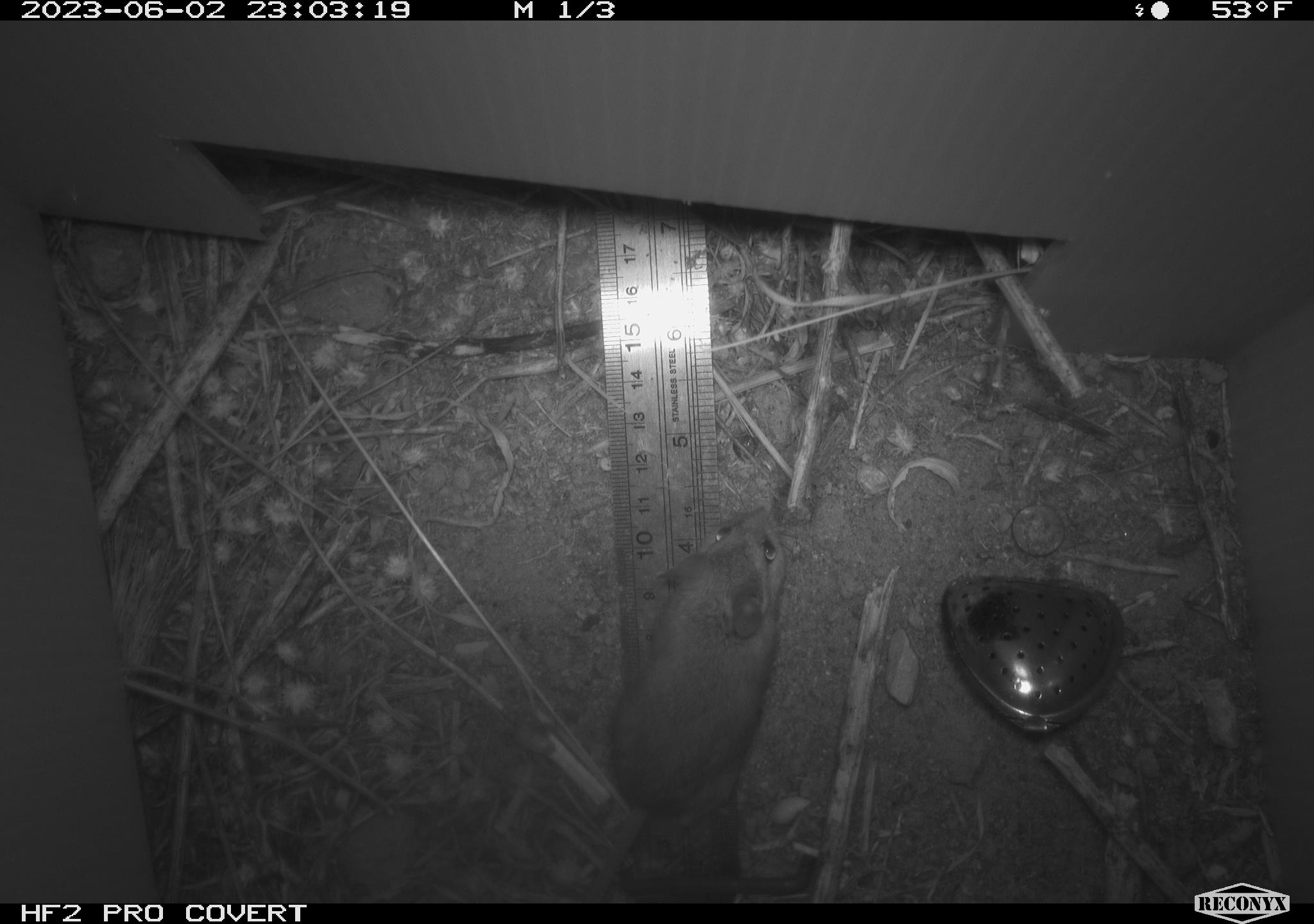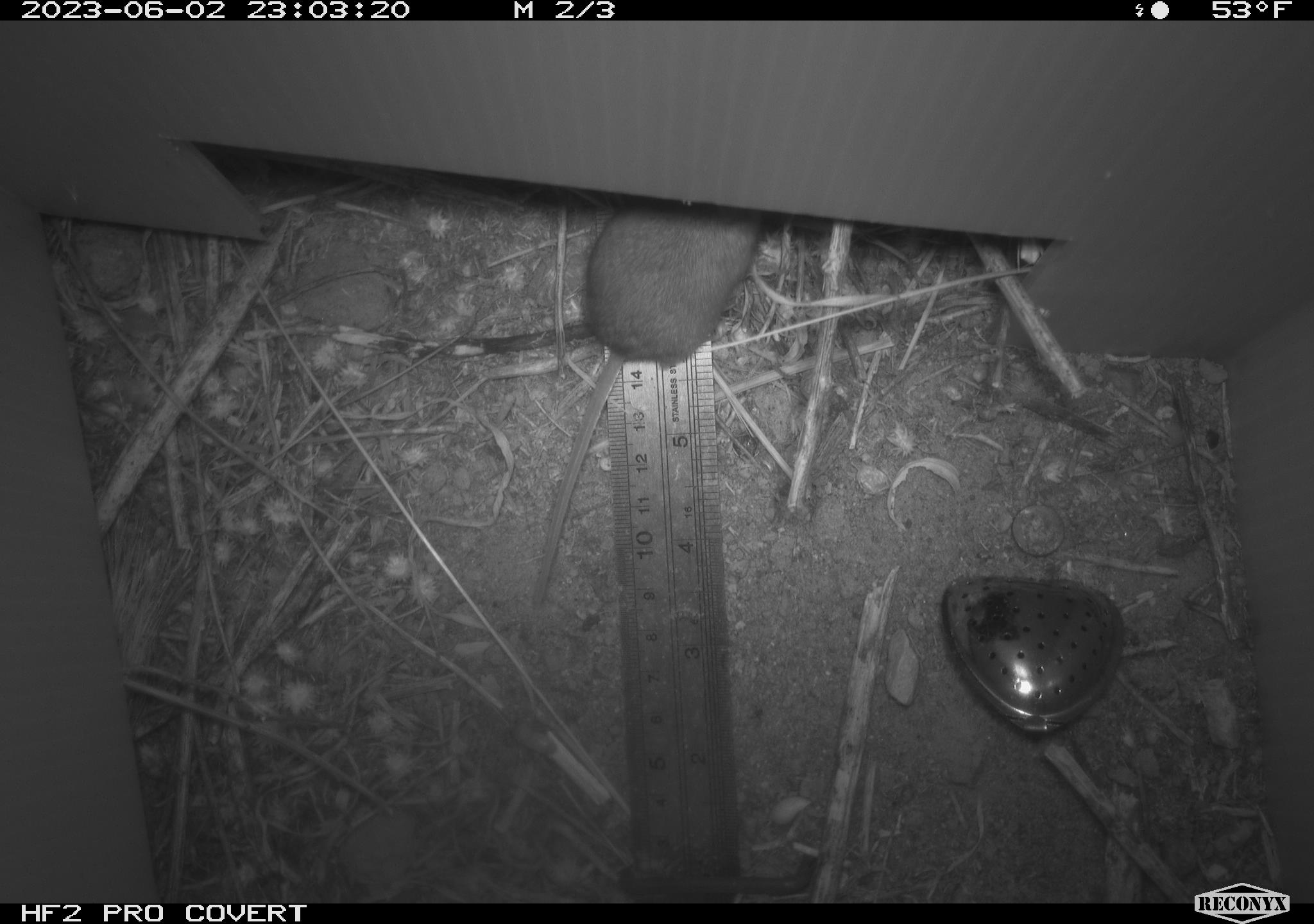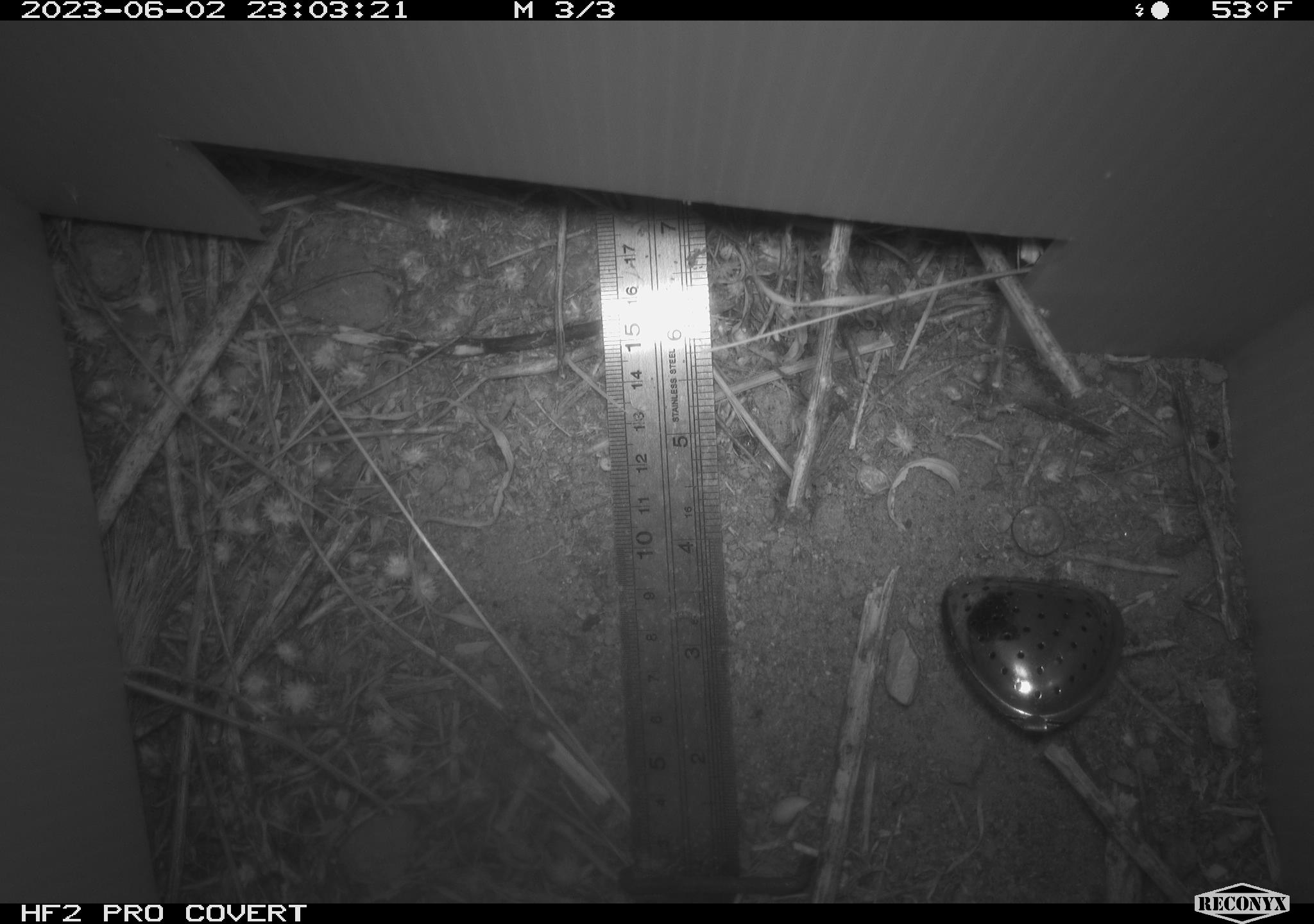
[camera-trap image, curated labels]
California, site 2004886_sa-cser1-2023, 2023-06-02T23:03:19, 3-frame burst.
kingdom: Animalia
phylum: Chordata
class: Mammalia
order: Rodentia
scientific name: Rodentia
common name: mouse species